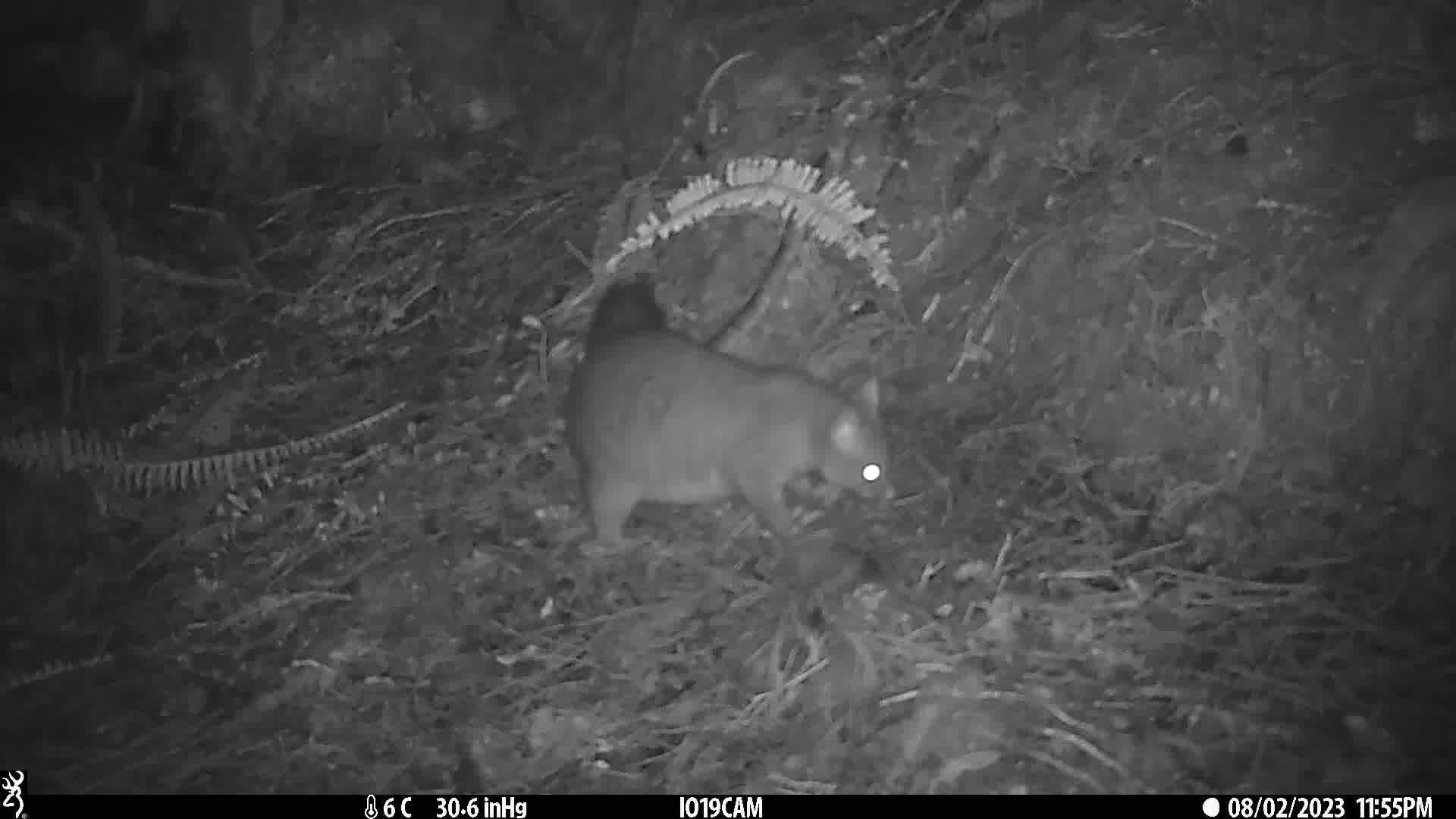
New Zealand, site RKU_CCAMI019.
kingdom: Animalia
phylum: Chordata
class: Mammalia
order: Diprotodontia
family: Phalangeridae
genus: Trichosurus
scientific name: Trichosurus vulpecula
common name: common brushtail possum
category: possum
Possum (common brushtail possum) (Trichosurus vulpecula).